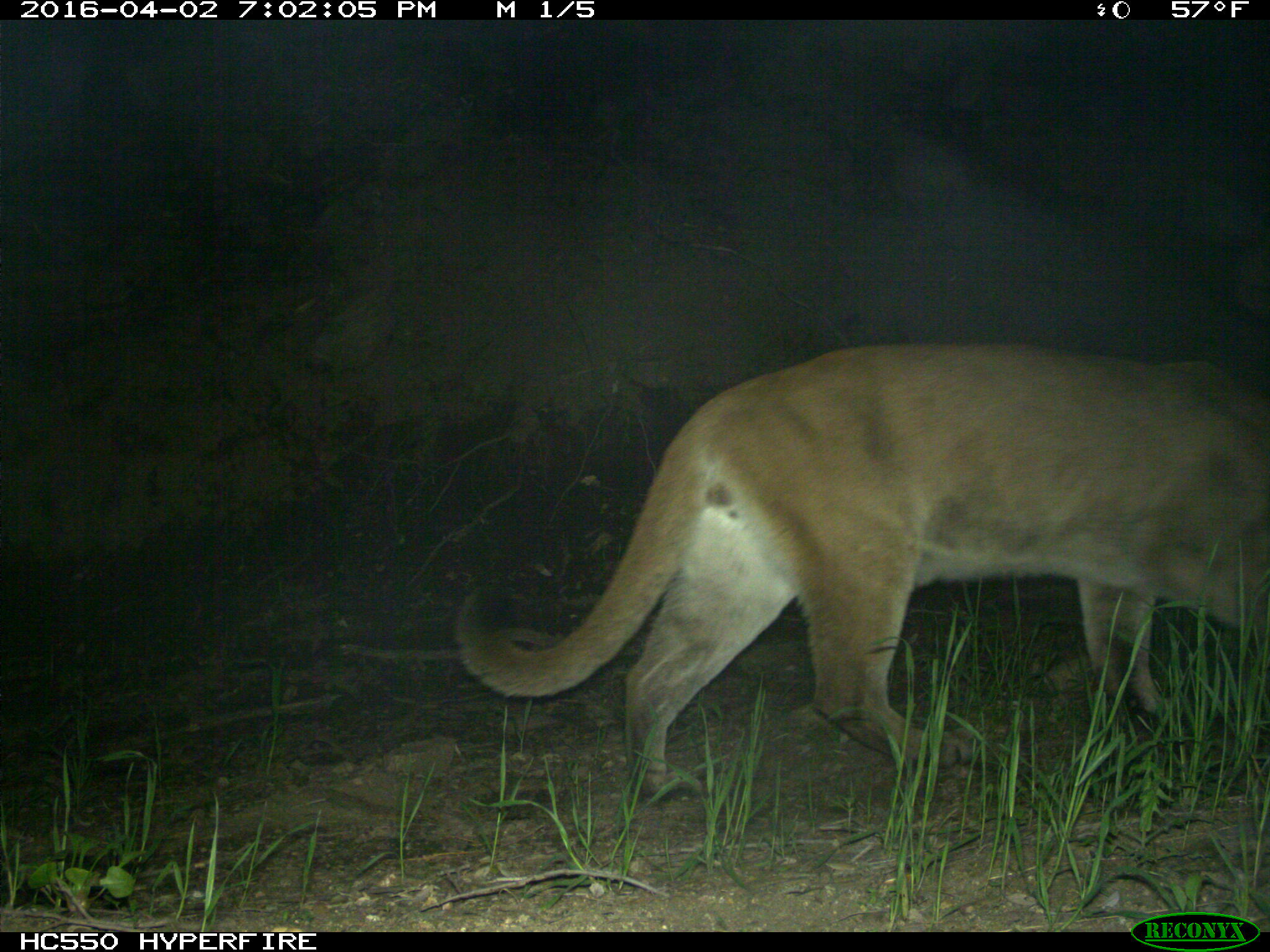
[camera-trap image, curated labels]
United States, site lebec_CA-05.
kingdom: Animalia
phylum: Chordata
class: Mammalia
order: Carnivora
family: Felidae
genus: Puma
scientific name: Puma concolor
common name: mountain lion